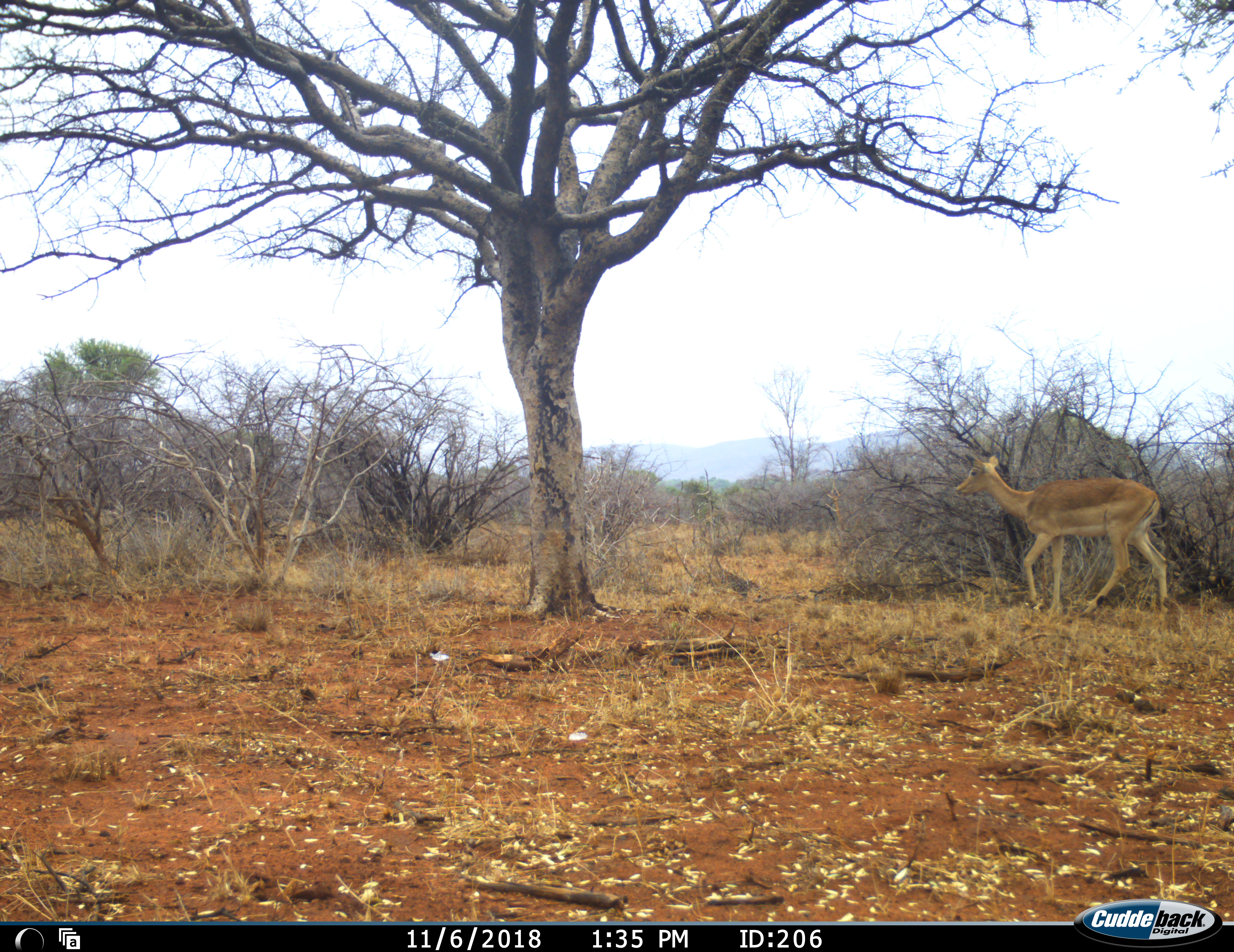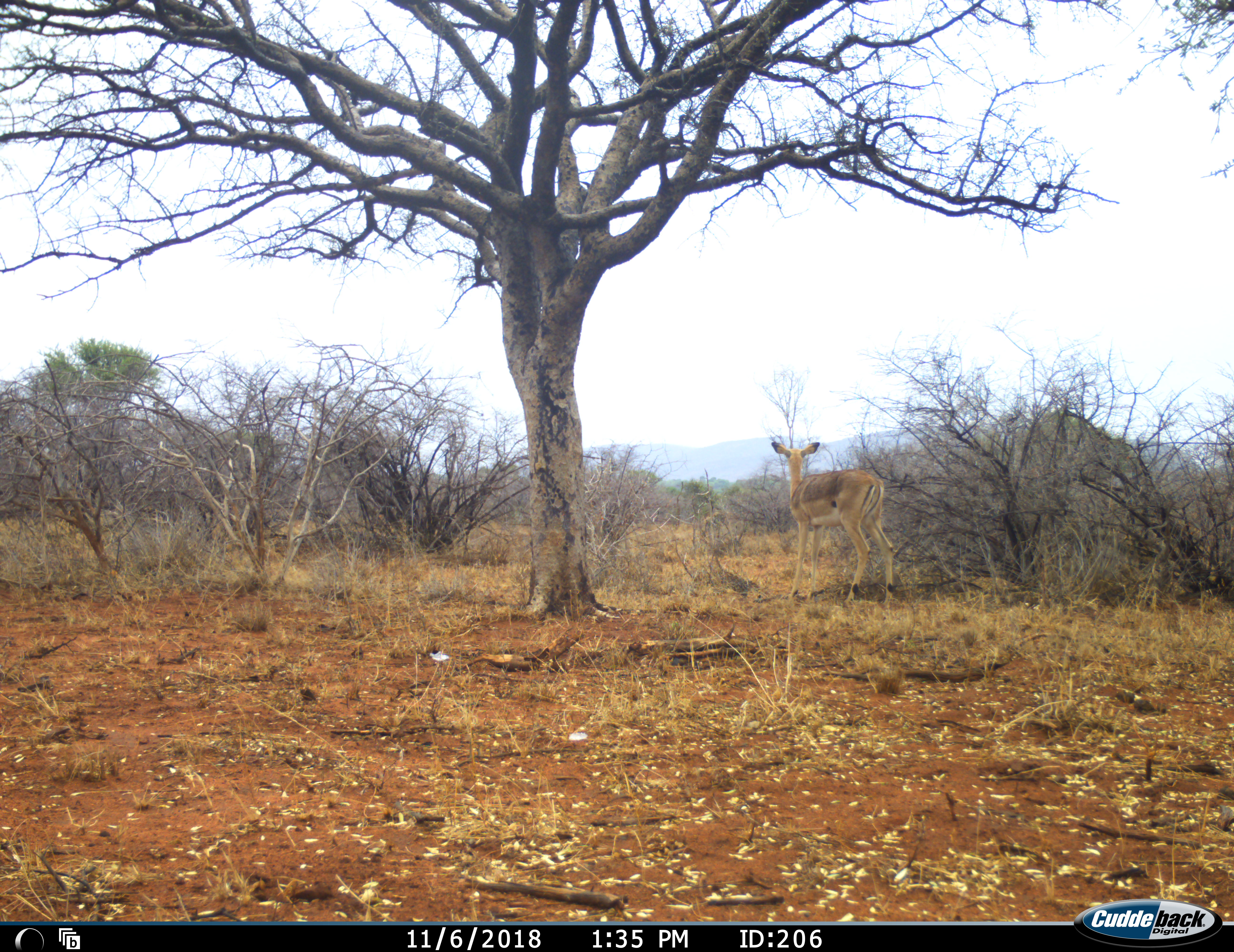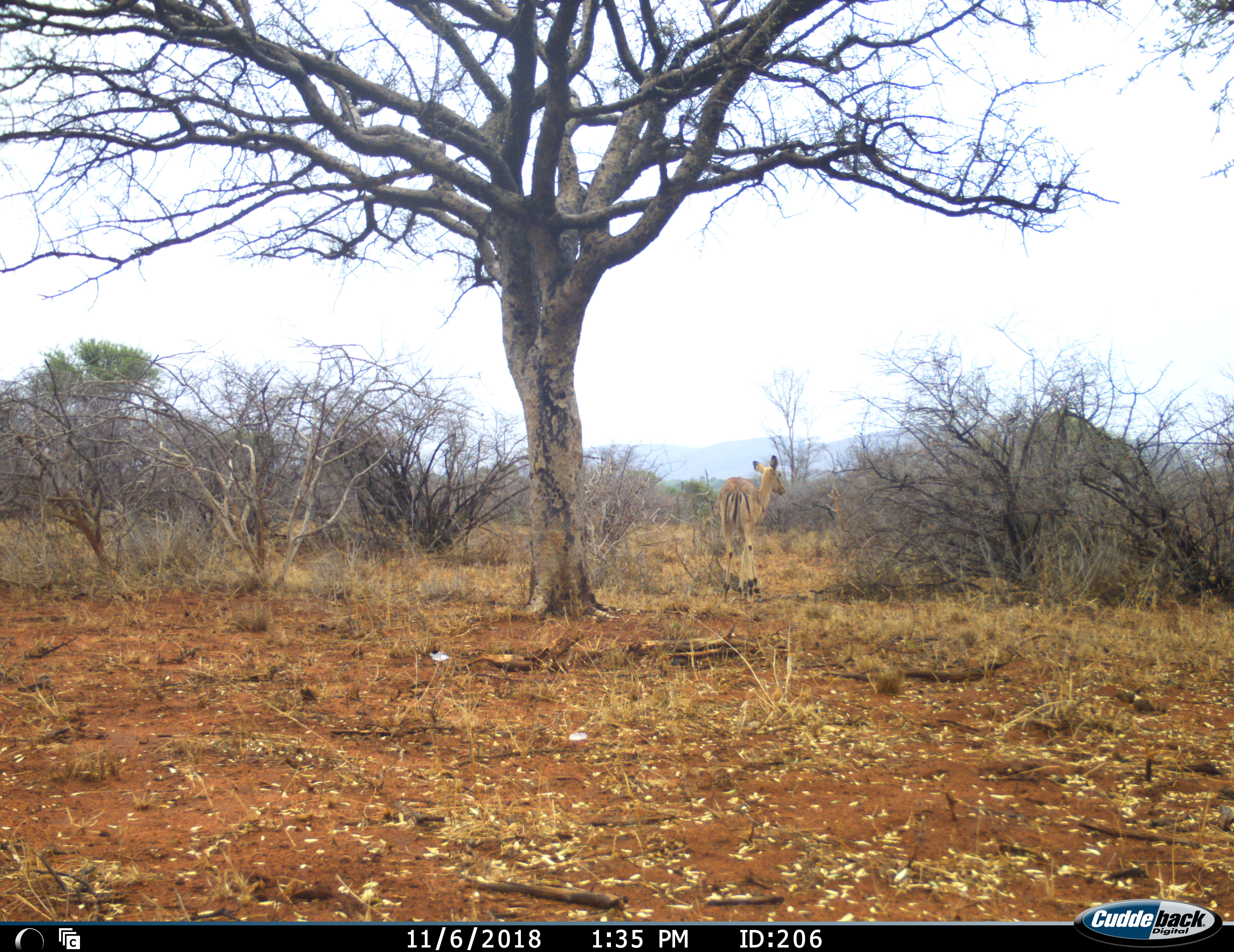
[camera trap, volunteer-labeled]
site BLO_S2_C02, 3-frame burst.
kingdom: Animalia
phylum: Chordata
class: Mammalia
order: Artiodactyla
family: Bovidae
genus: Aepyceros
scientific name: Aepyceros melampus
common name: impala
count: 1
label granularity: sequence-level